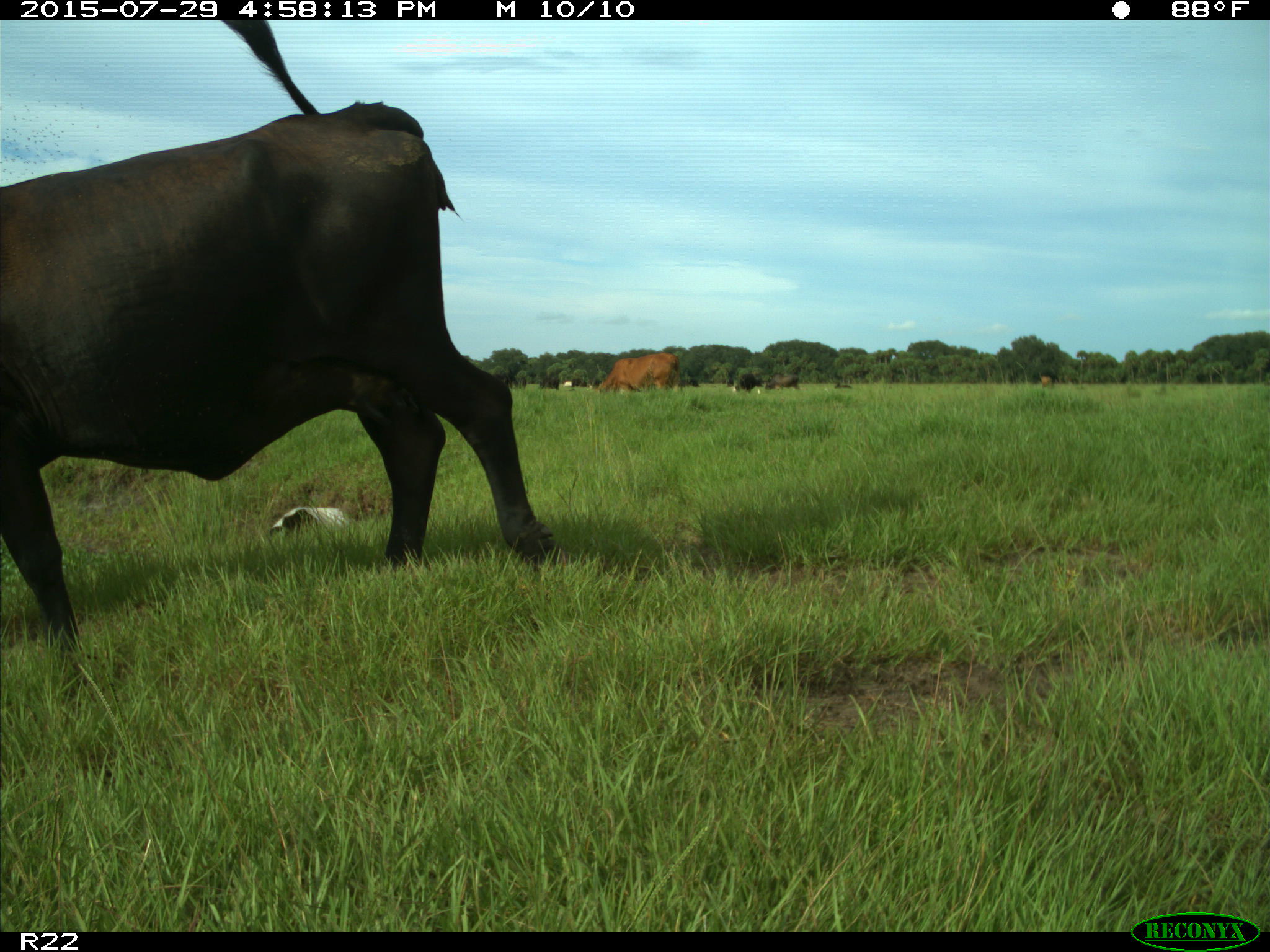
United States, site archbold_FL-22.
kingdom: Animalia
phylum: Chordata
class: Mammalia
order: Artiodactyla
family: Bovidae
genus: Bos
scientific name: Bos taurus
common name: domestic cow